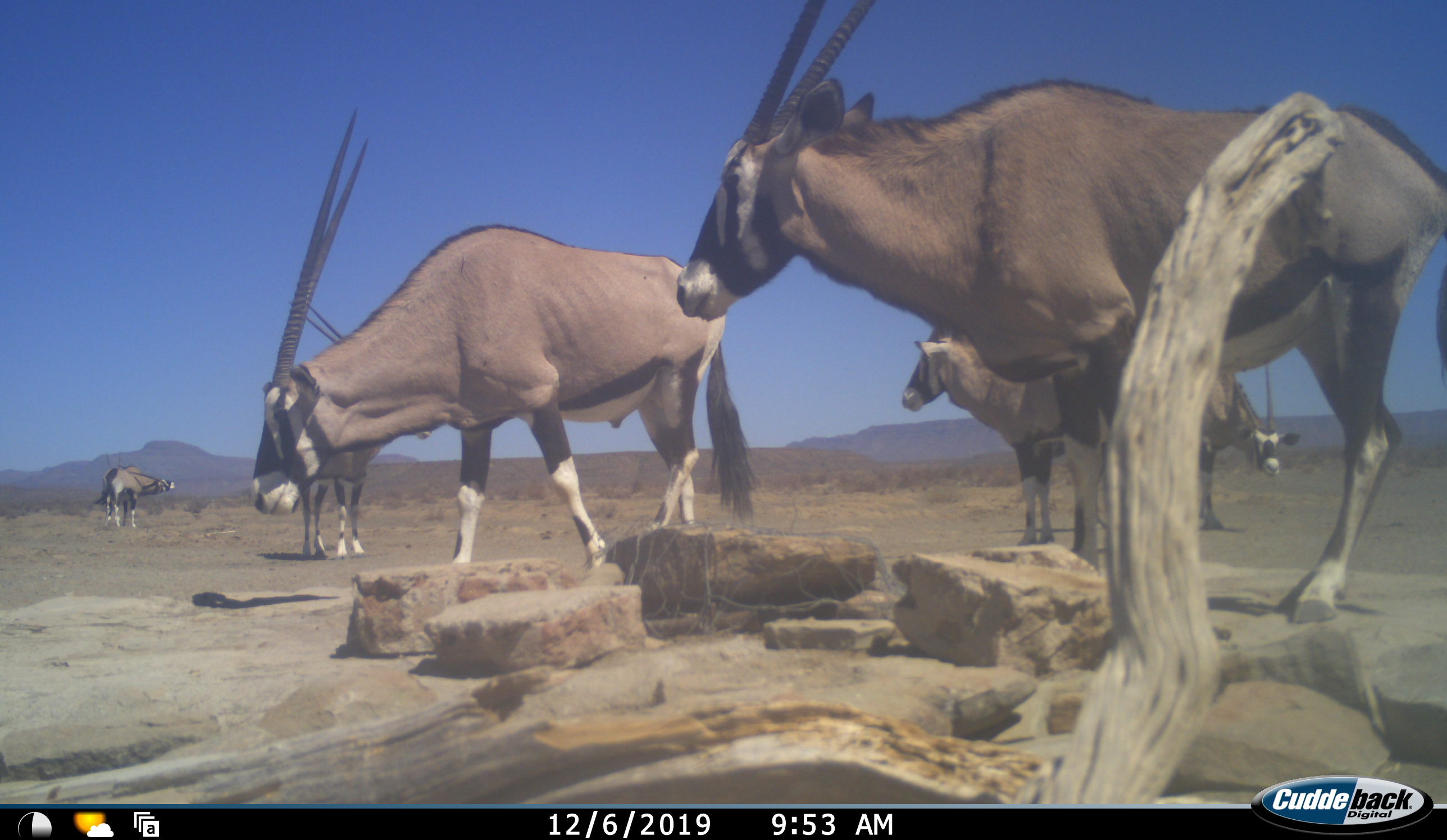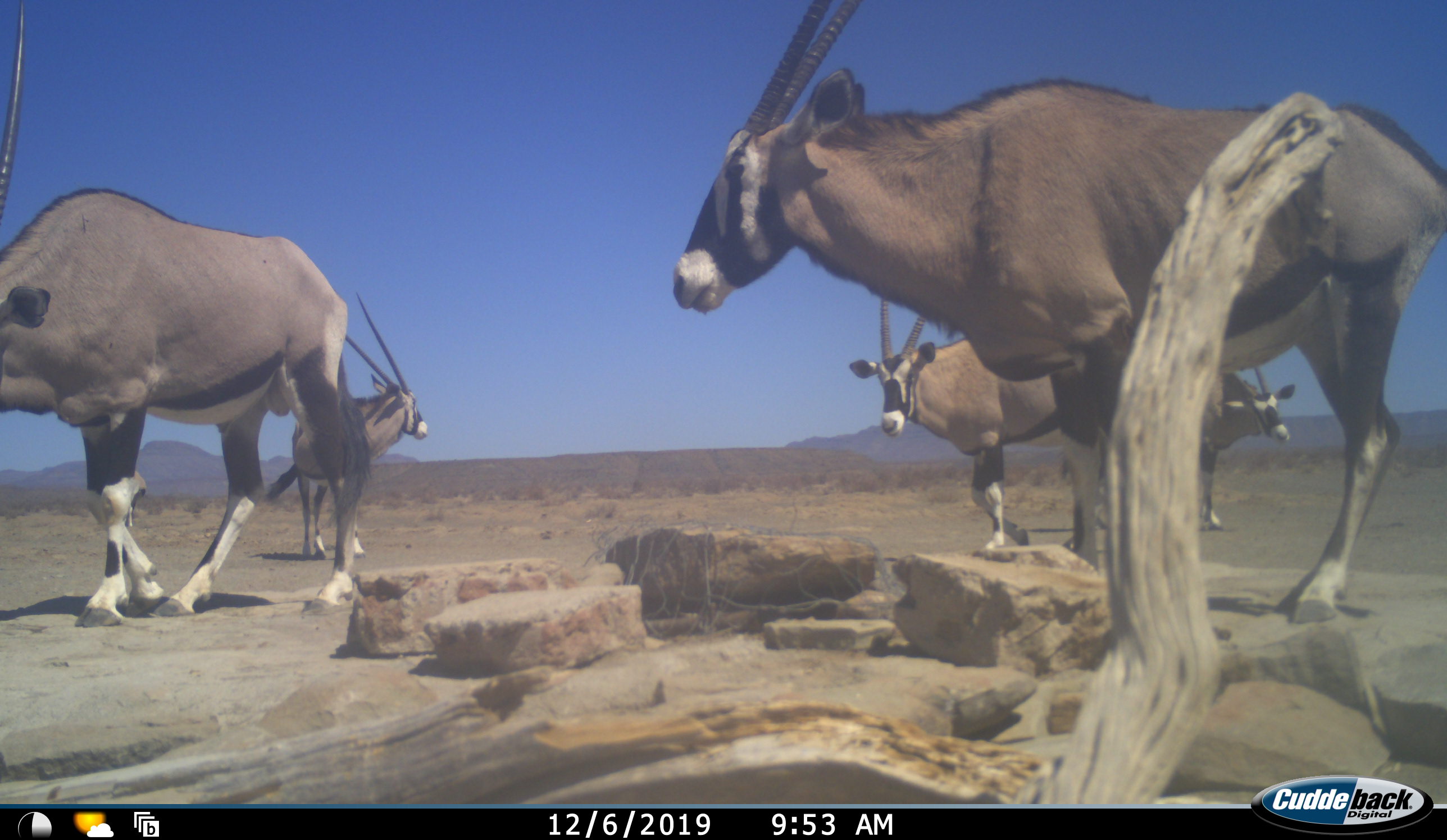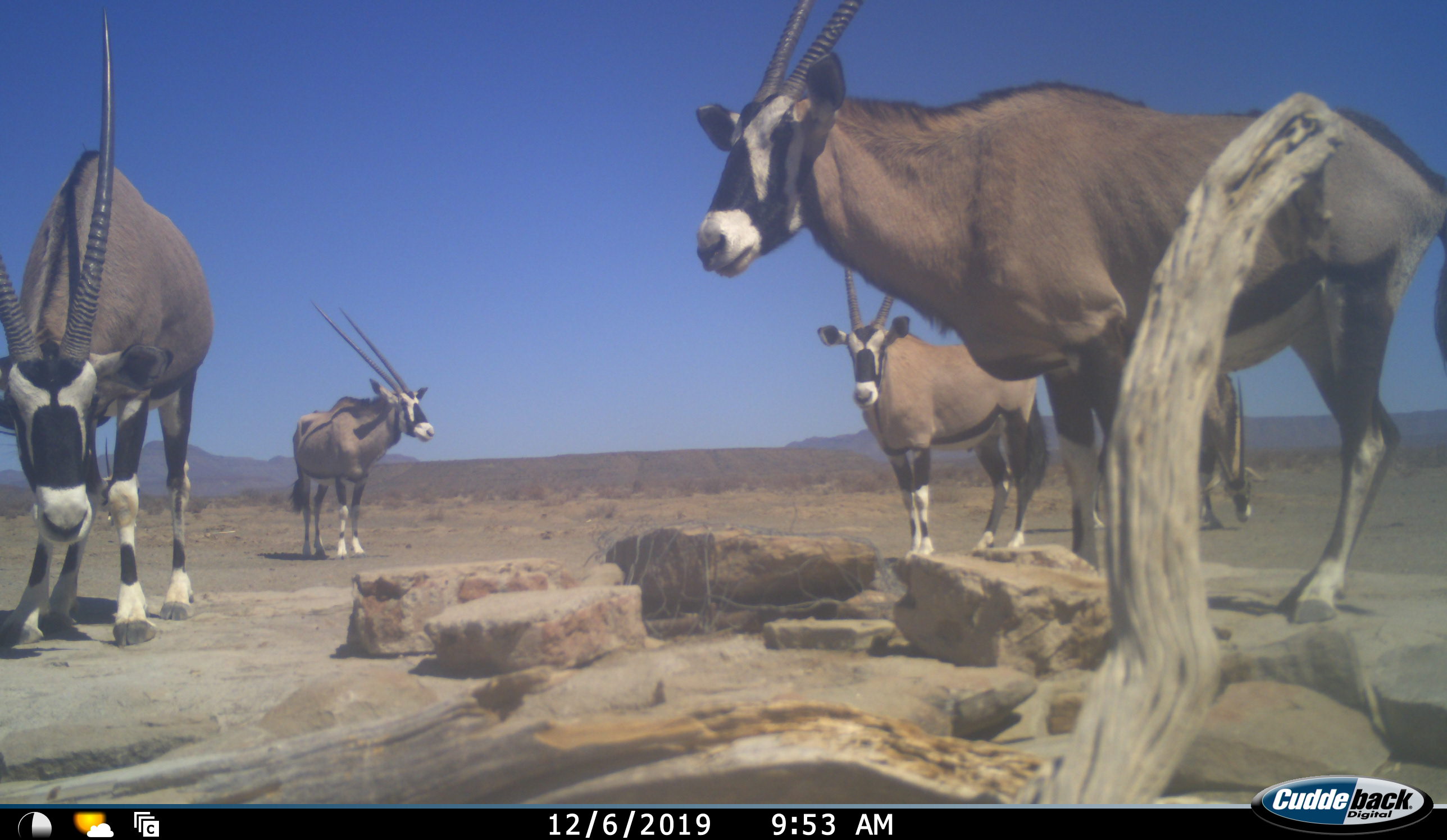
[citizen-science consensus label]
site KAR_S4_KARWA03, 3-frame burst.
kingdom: Animalia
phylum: Chordata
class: Mammalia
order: Artiodactyla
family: Bovidae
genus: Oryx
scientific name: Oryx gazella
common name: gemsbok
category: oryx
Oryx (gemsbok) (Oryx gazella), count 6. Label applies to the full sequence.